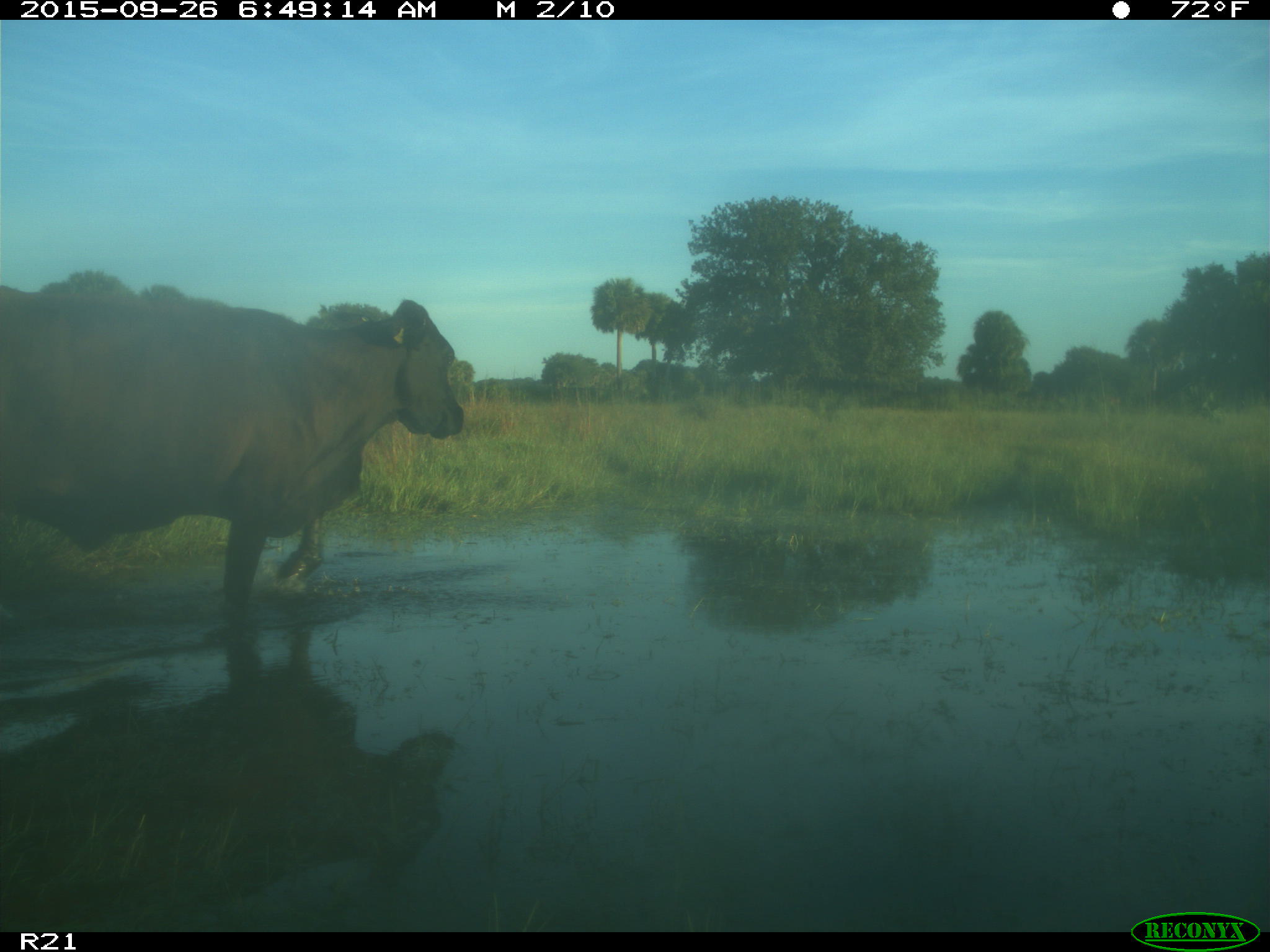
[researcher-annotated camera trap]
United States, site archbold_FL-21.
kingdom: Animalia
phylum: Chordata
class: Mammalia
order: Artiodactyla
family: Bovidae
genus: Bos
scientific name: Bos taurus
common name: domestic cow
Bos taurus (domestic cow).